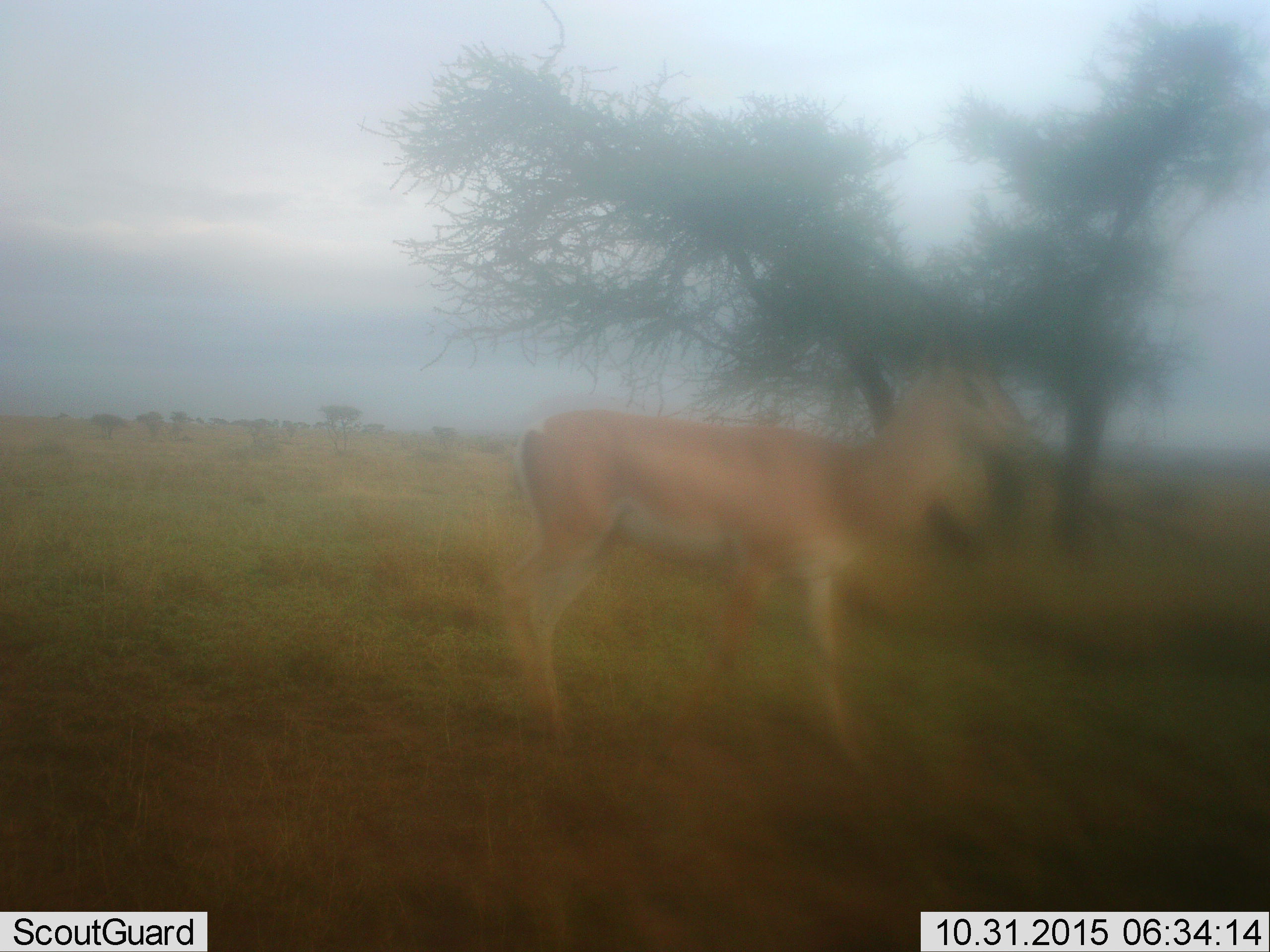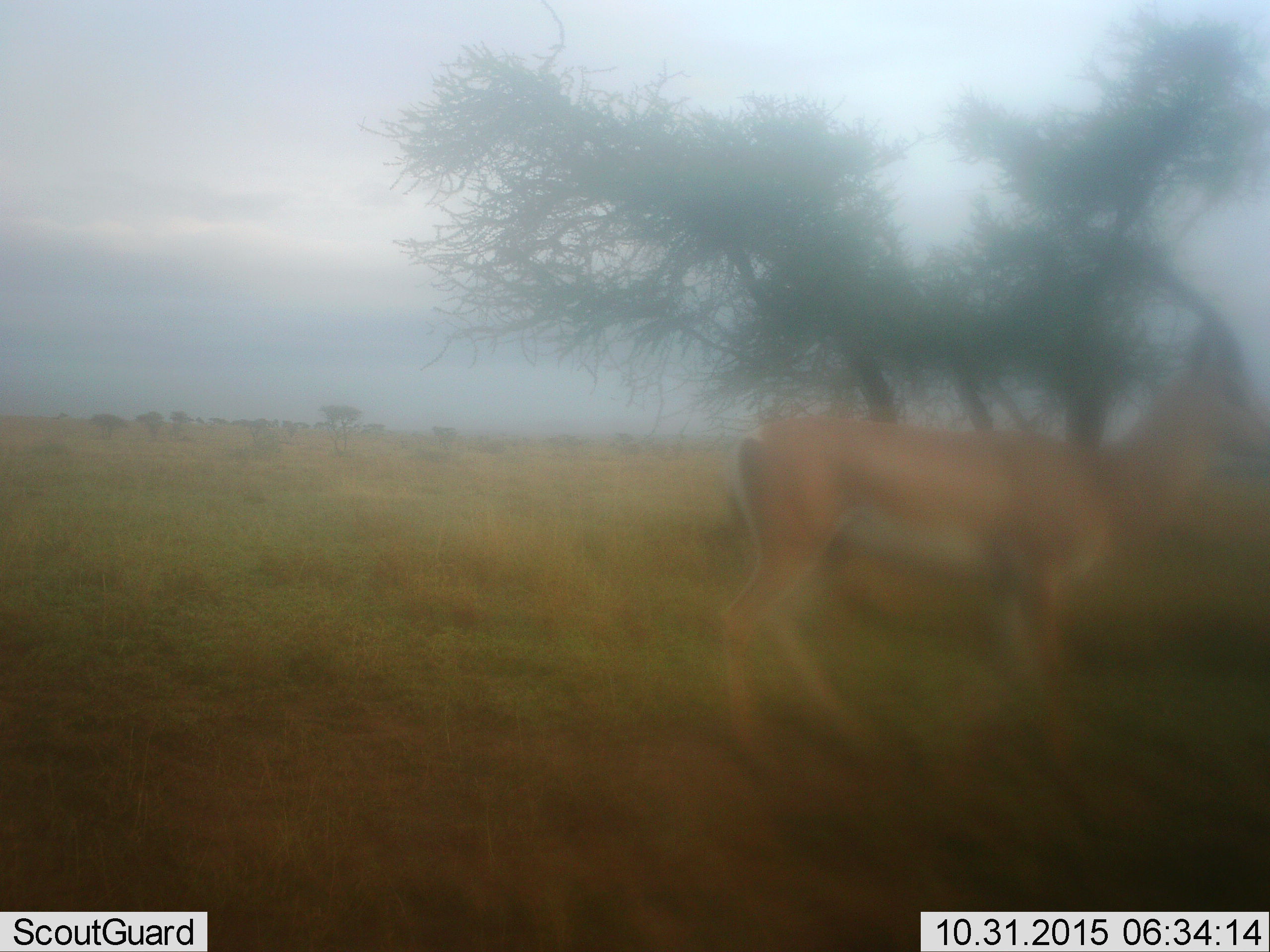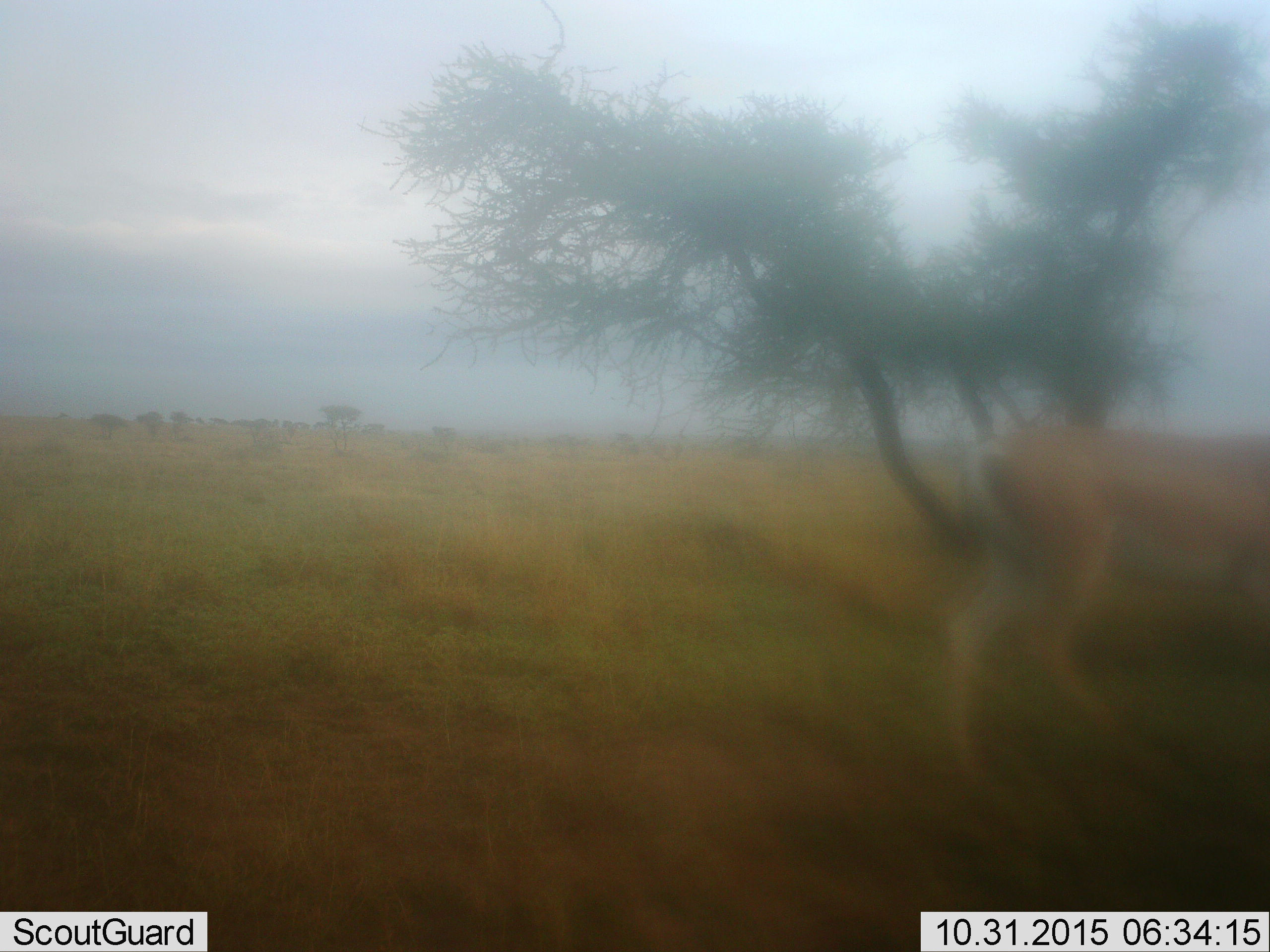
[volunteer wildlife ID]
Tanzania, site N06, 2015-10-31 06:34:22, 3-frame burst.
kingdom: Animalia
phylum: Chordata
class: Mammalia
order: Artiodactyla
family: Bovidae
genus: Nanger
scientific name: Nanger granti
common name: grant's gazelle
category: gazellegrants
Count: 1.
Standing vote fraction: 11%.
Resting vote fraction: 0%.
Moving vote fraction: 89%.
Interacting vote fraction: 0%.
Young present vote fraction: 0%.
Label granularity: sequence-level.